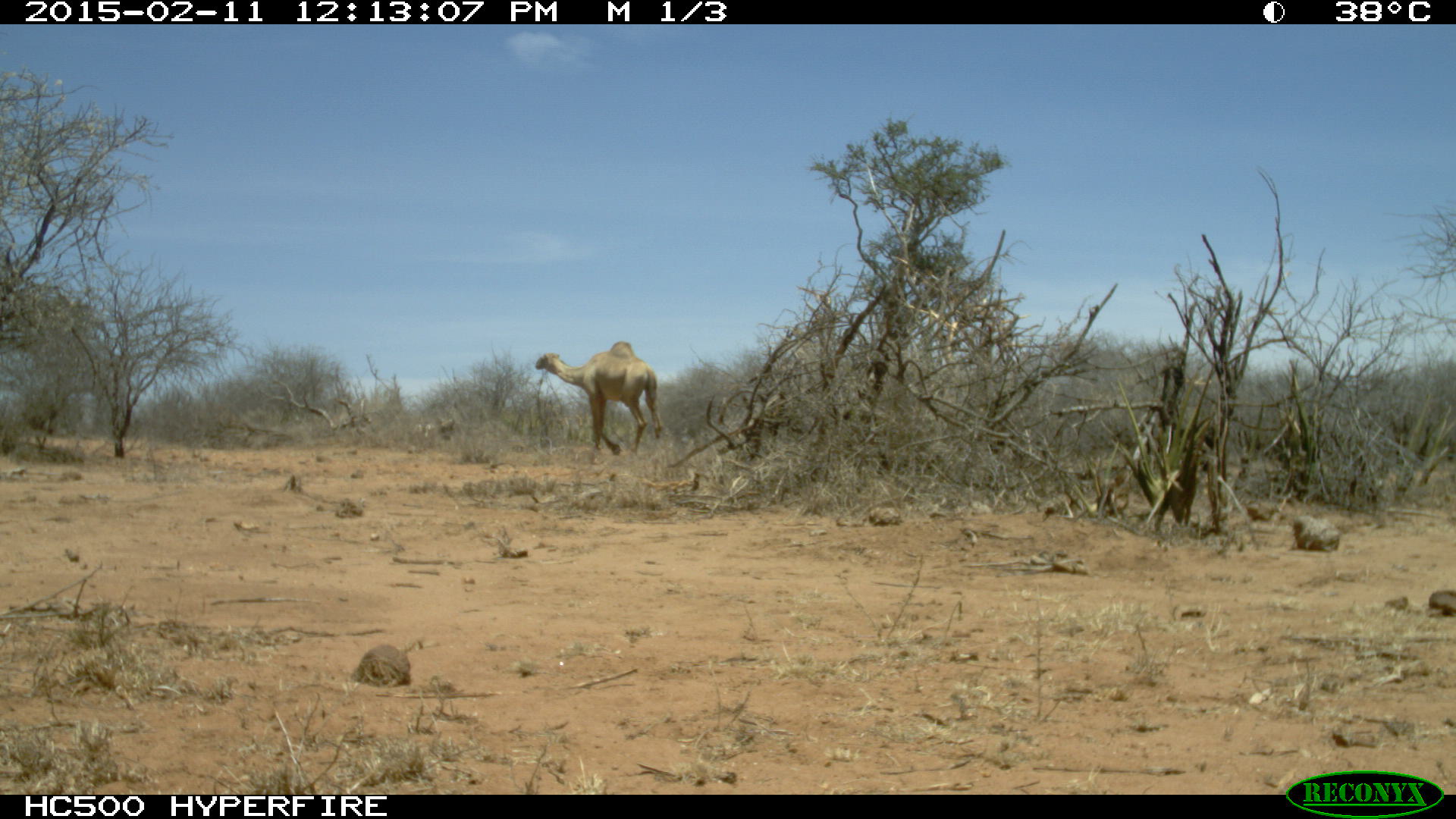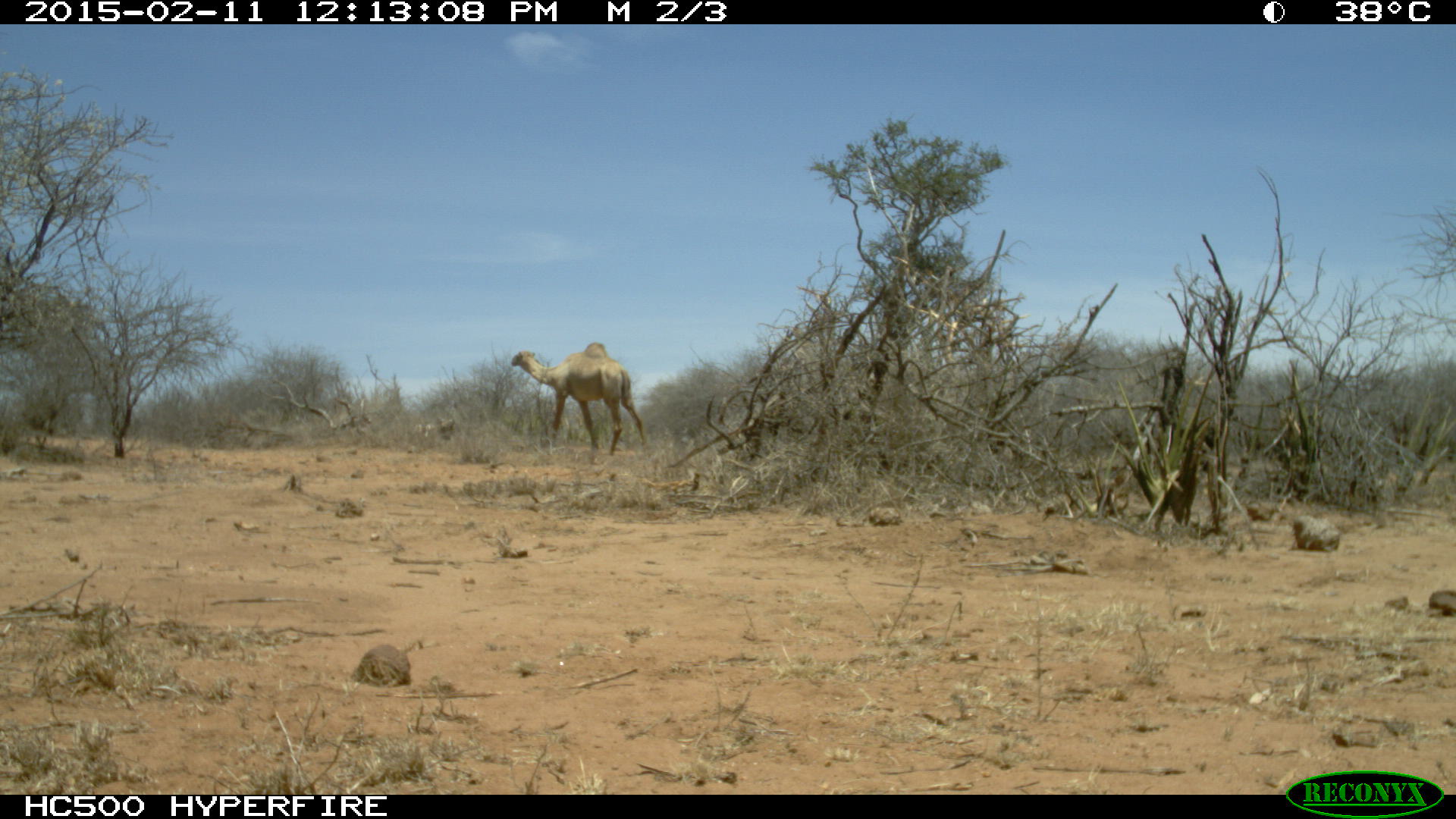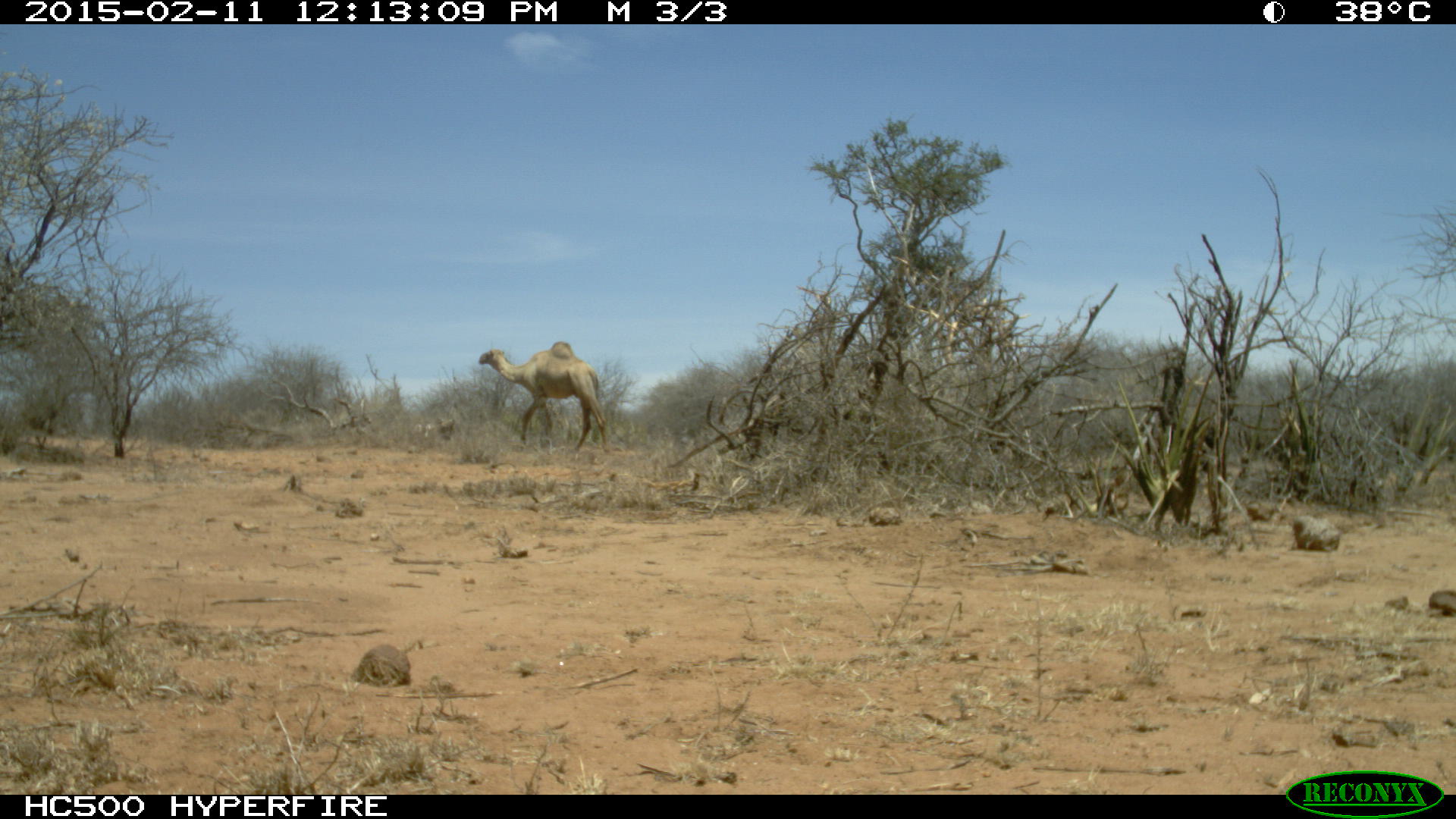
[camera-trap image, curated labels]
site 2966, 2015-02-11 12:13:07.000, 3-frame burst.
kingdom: Animalia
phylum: Chordata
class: Mammalia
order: Artiodactyla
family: Camelidae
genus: Camelus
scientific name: Camelus dromedarius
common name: dromedary camel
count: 1